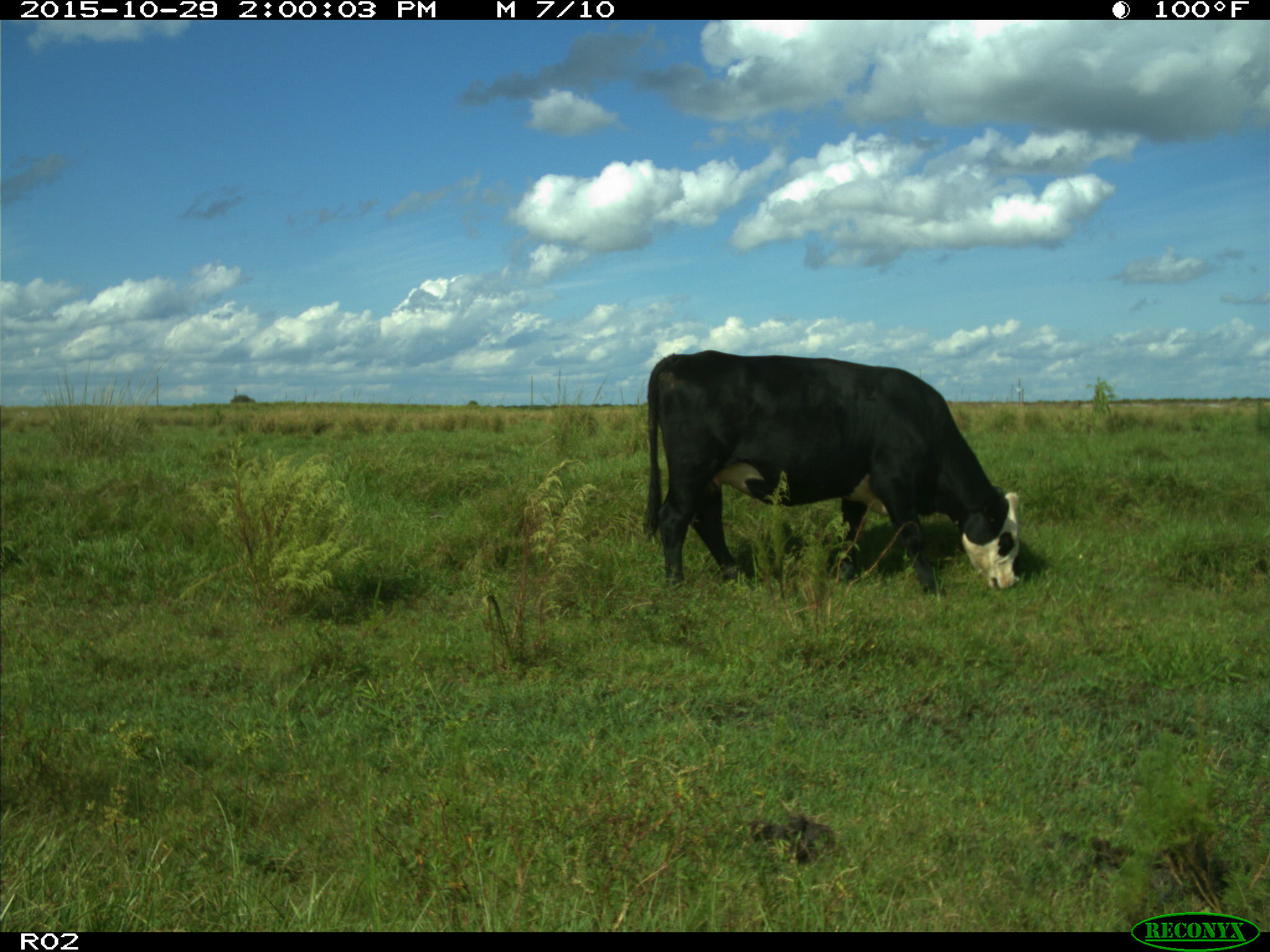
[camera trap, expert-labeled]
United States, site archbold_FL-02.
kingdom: Animalia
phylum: Chordata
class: Mammalia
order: Artiodactyla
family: Bovidae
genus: Bos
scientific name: Bos taurus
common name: domestic cow